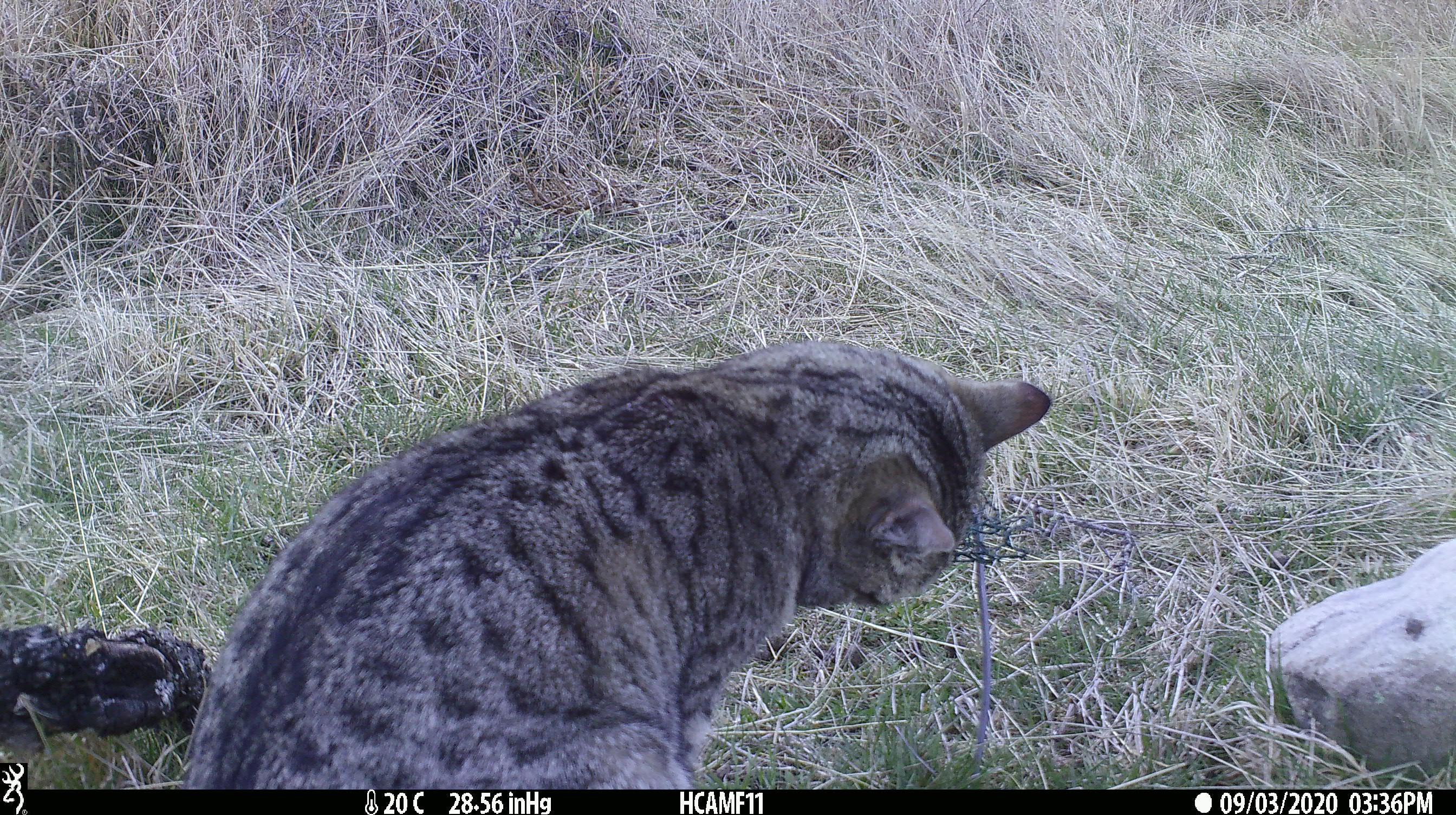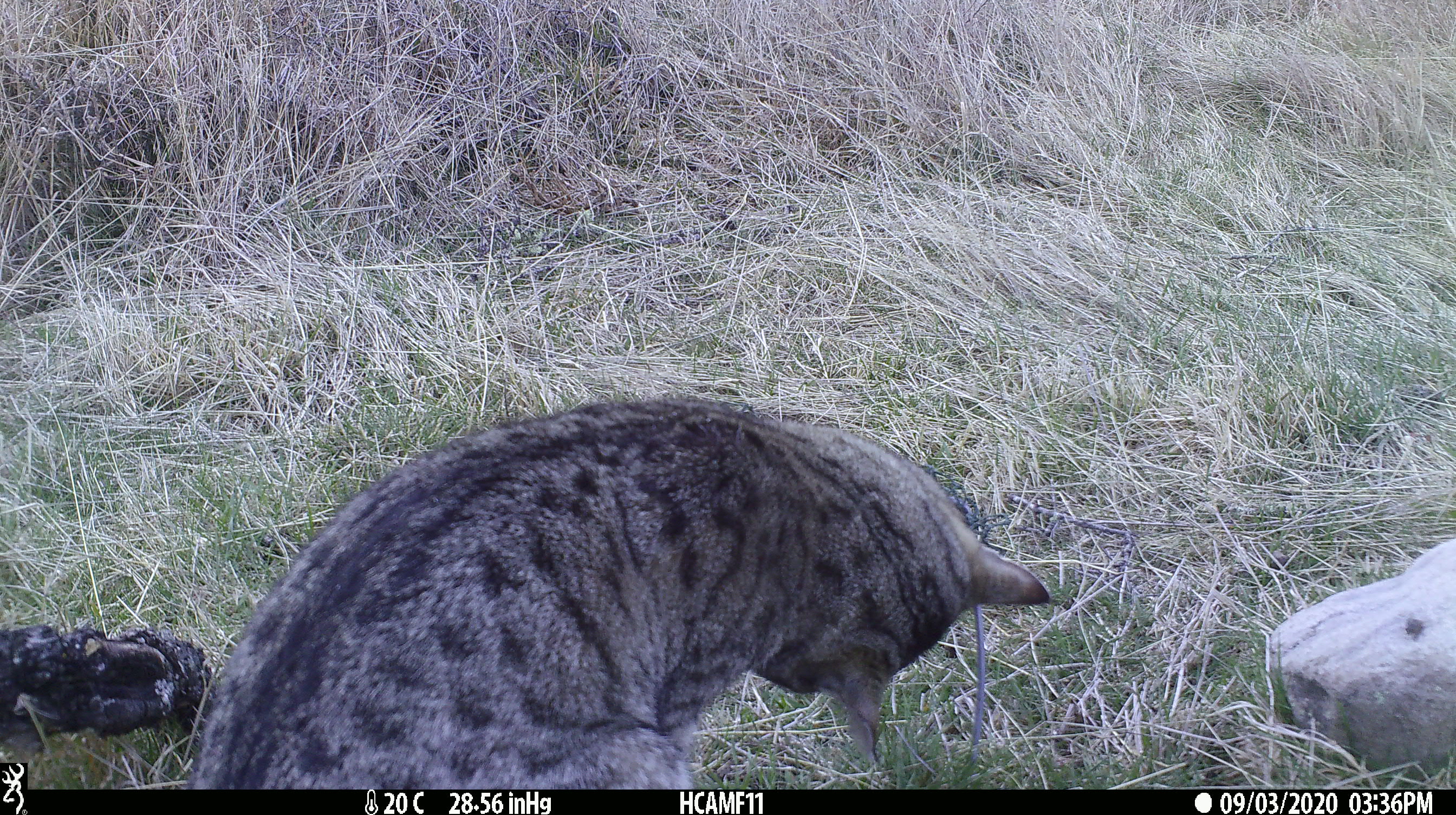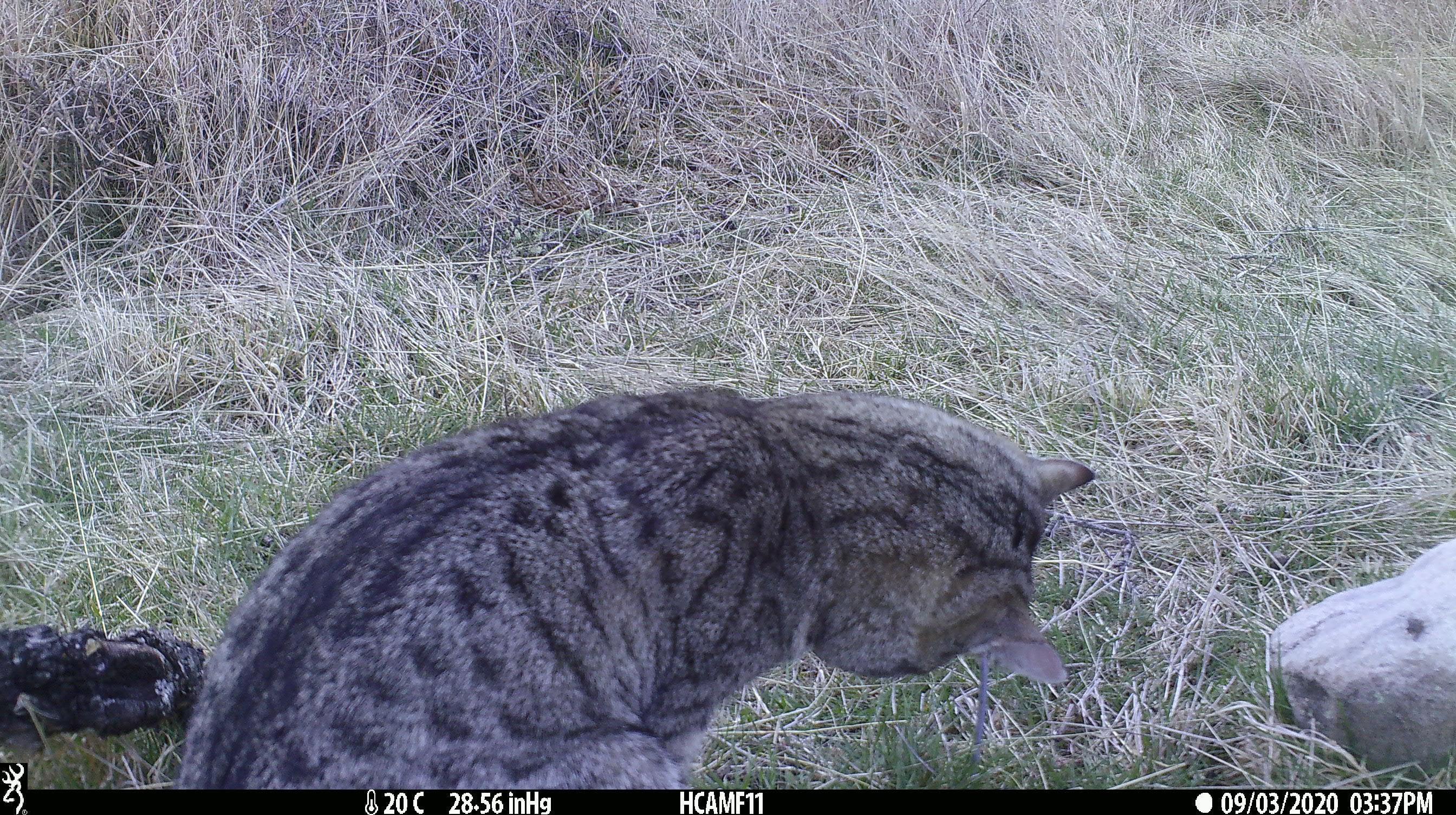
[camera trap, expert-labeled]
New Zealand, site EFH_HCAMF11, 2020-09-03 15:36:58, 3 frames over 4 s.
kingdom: Animalia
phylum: Chordata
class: Mammalia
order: Carnivora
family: Felidae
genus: Felis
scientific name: Felis catus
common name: domestic cat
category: cat